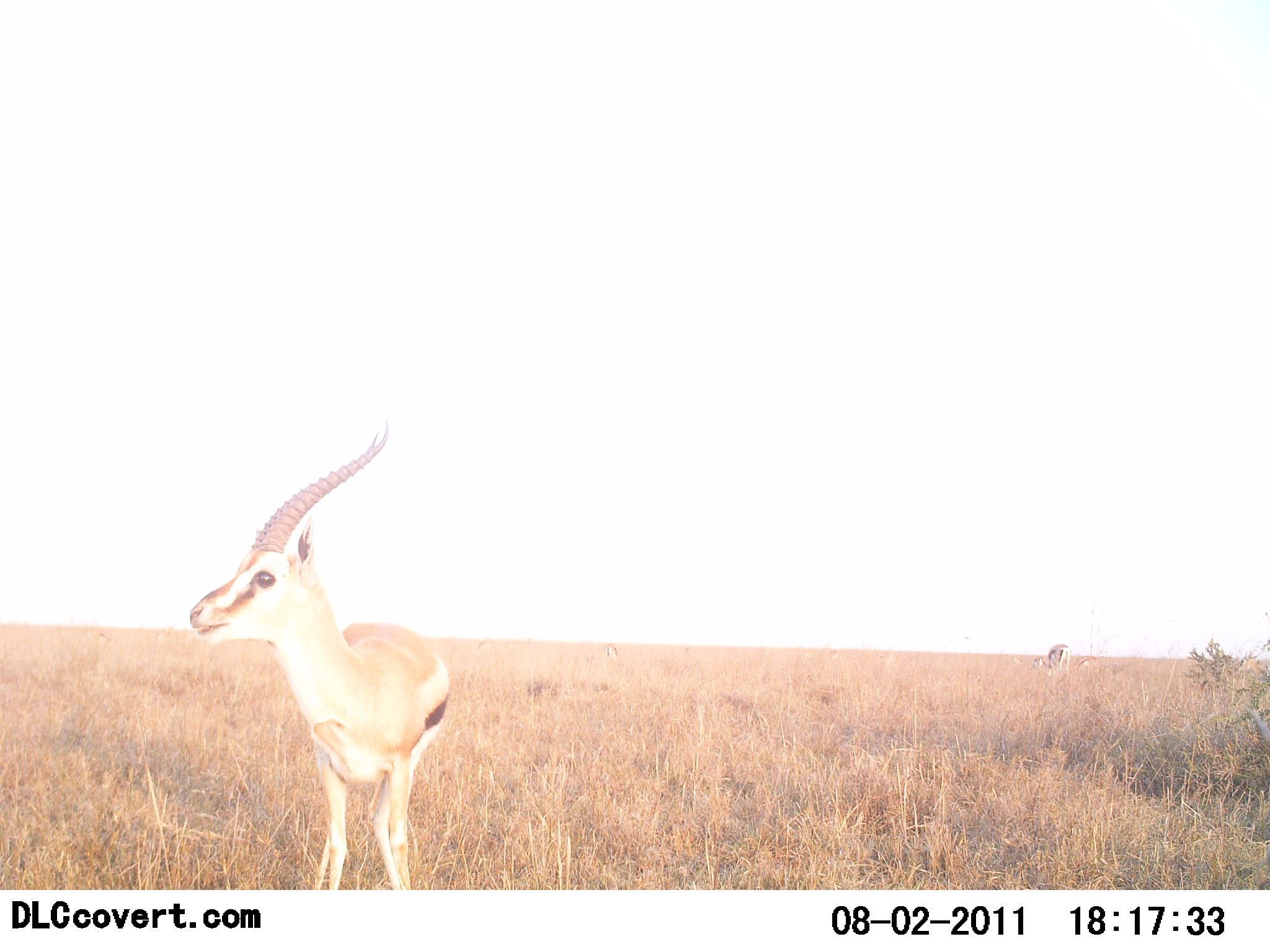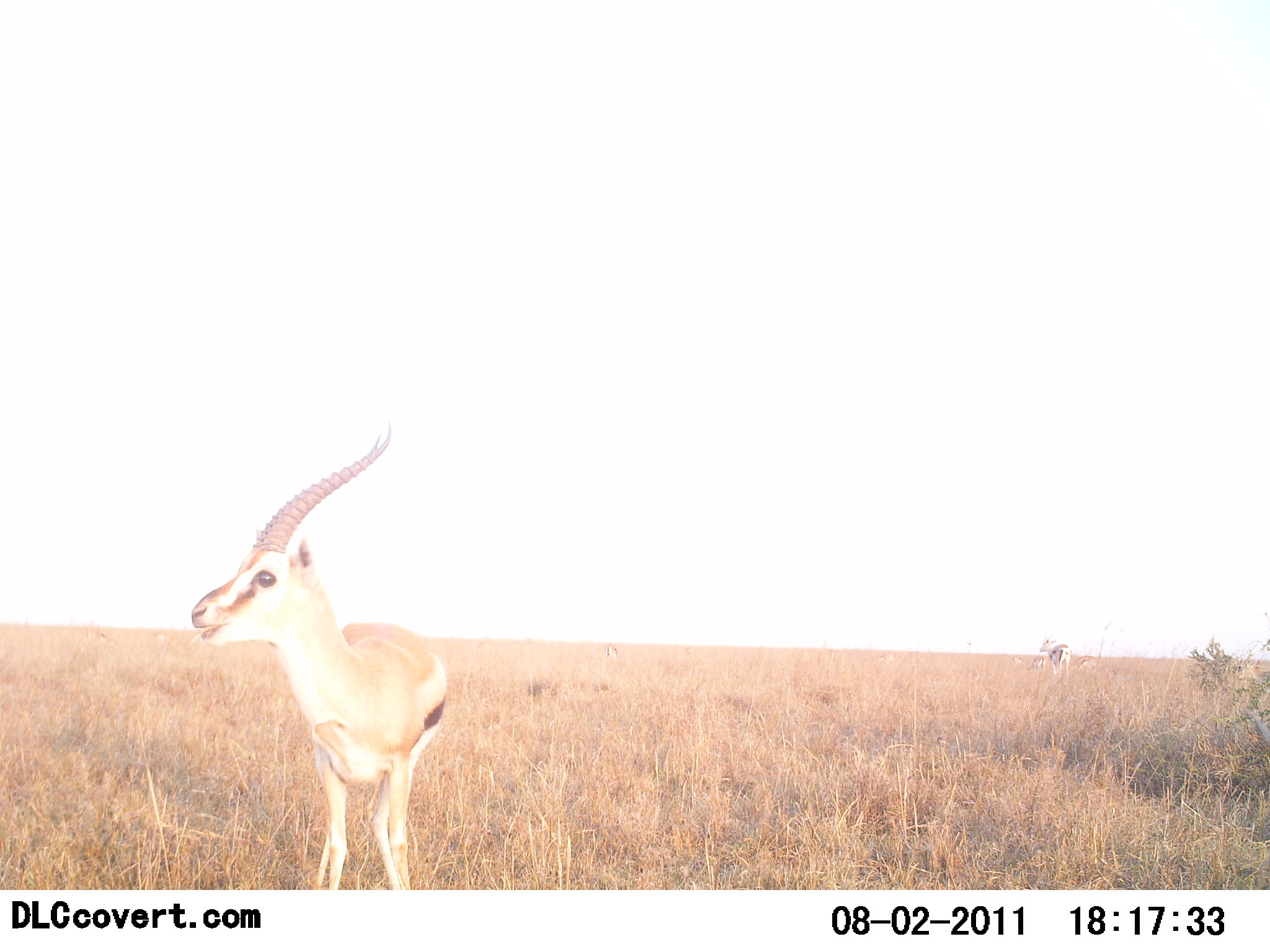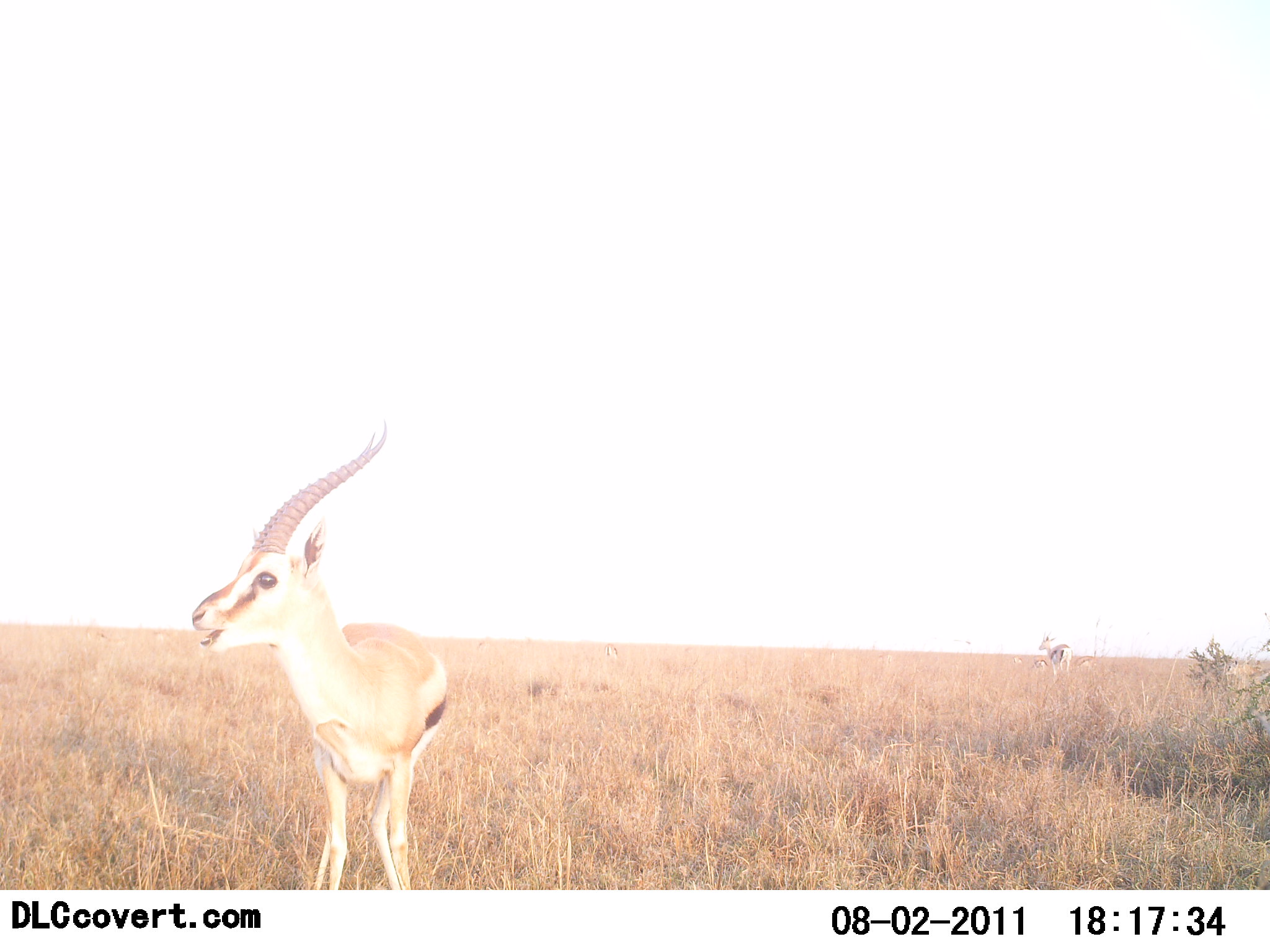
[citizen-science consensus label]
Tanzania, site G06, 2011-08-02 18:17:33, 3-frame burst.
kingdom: Animalia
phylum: Chordata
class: Mammalia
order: Artiodactyla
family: Bovidae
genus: Eudorcas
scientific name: Eudorcas thomsonii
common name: thomson's gazelle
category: gazellethomsons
Gazellethomsons (thomson's gazelle) (Eudorcas thomsonii), count 2. Behavior (volunteer vote fractions): standing 91%, resting 0%, moving 0%, interacting 0%. Young present (vote fraction): 0%. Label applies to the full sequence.